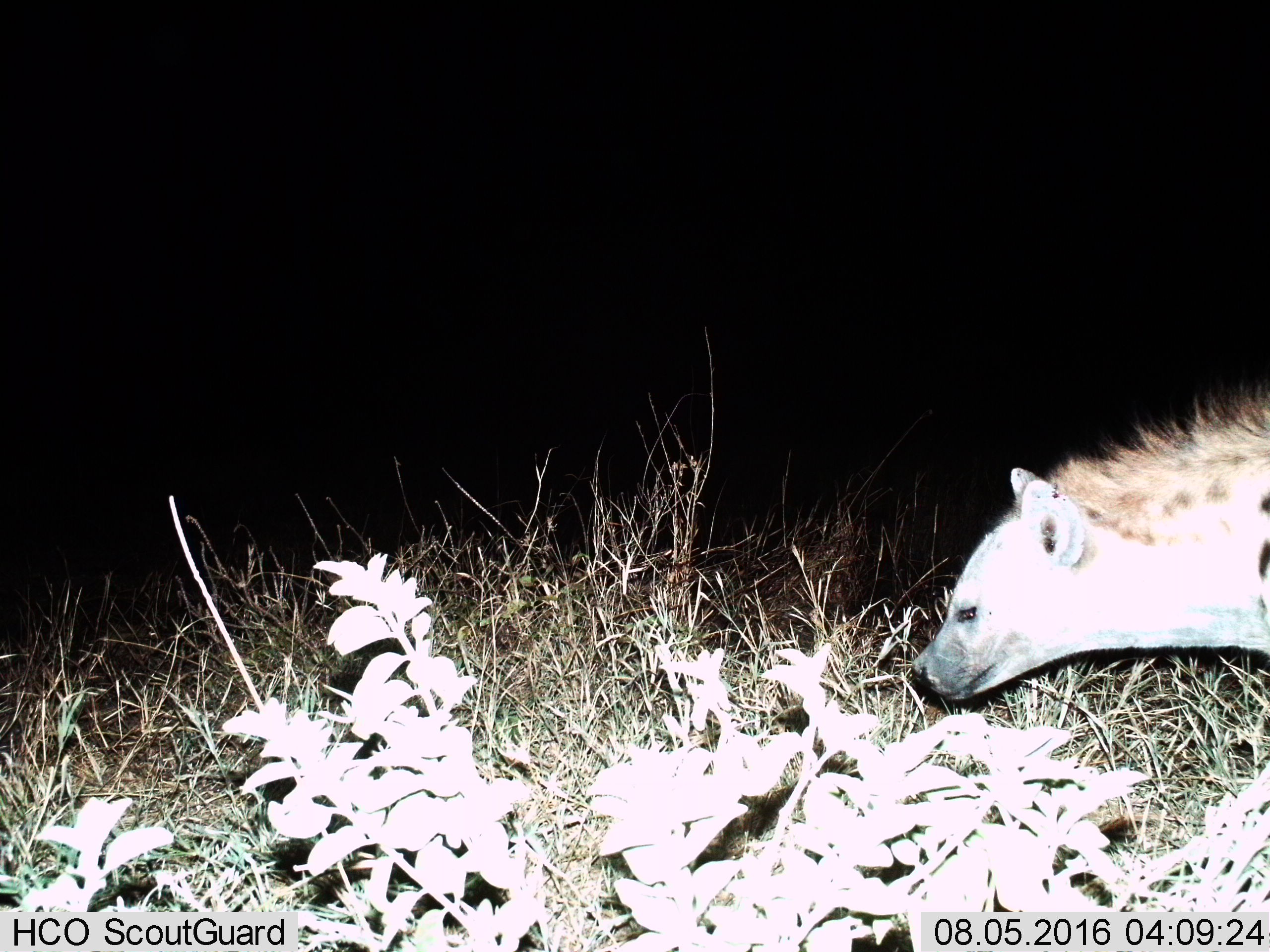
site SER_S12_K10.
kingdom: Animalia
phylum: Chordata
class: Mammalia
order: Carnivora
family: Hyaenidae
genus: Crocuta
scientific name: Crocuta crocuta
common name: spotted hyena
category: hyenaspotted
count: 1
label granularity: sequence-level